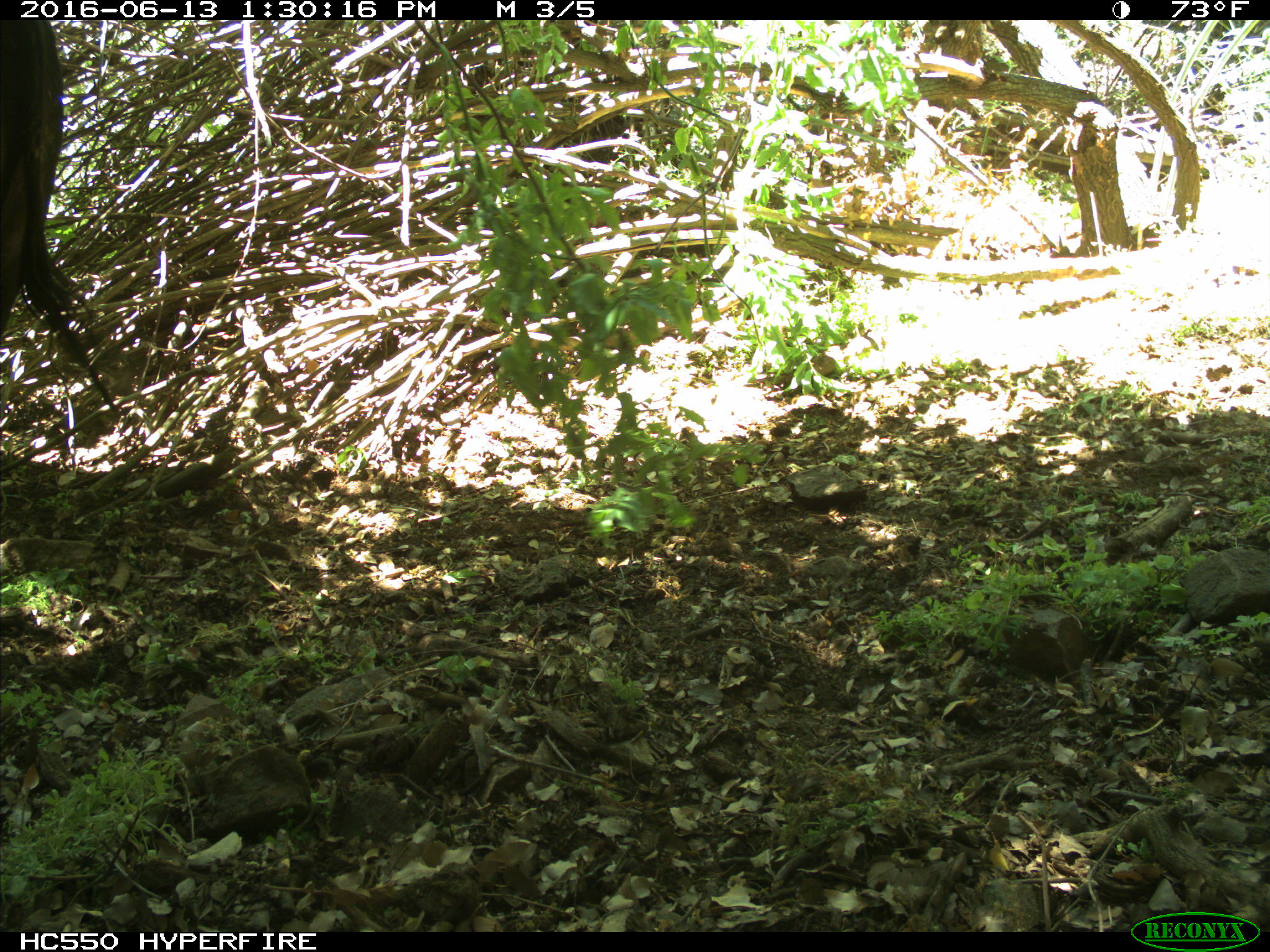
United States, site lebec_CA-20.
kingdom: Animalia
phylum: Chordata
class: Mammalia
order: Artiodactyla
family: Bovidae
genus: Bos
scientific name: Bos taurus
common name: domestic cow